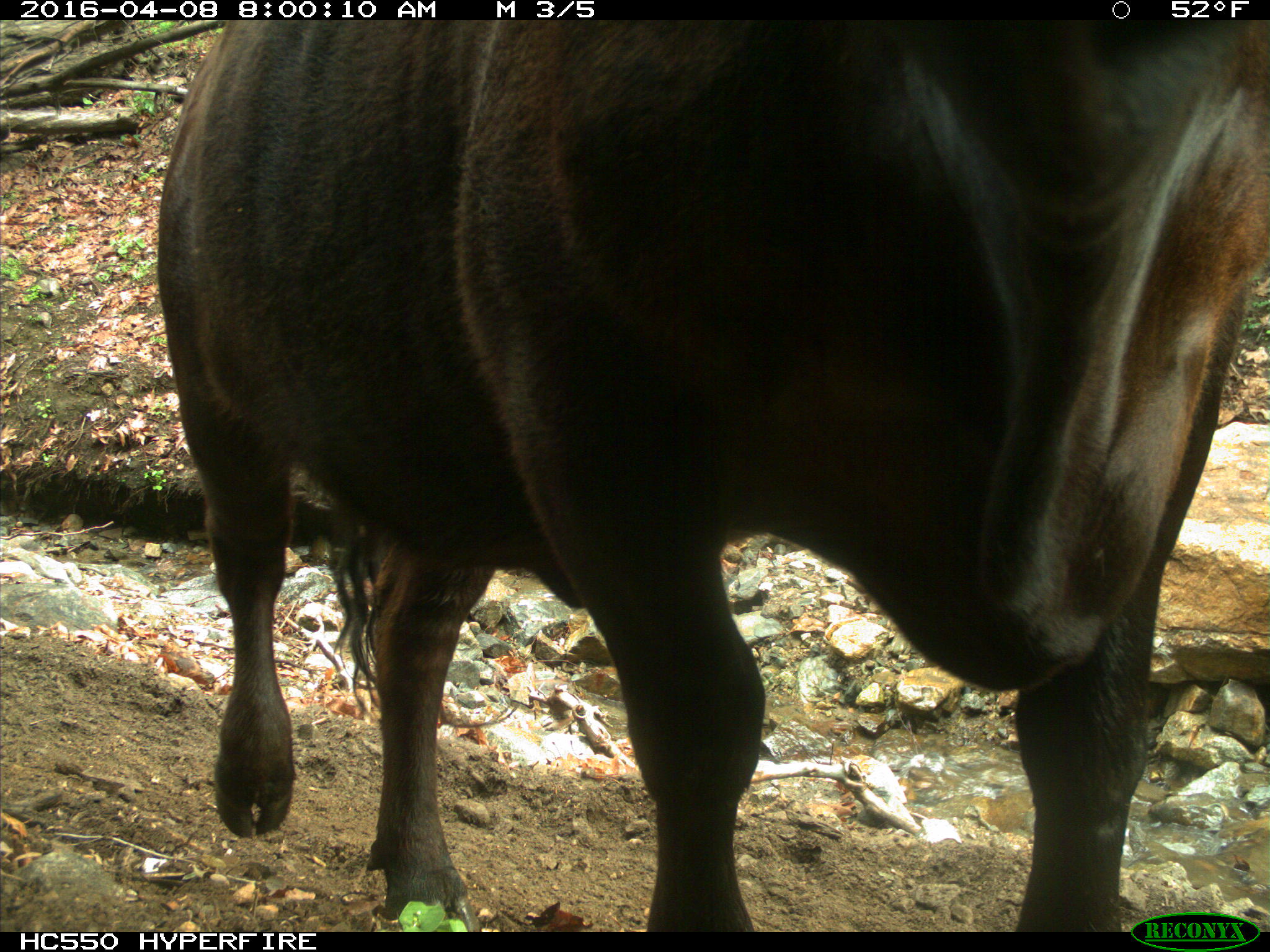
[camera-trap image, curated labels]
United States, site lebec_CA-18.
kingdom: Animalia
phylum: Chordata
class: Mammalia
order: Artiodactyla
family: Bovidae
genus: Bos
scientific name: Bos taurus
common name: domestic cow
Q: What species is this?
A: Bos taurus (domestic cow).